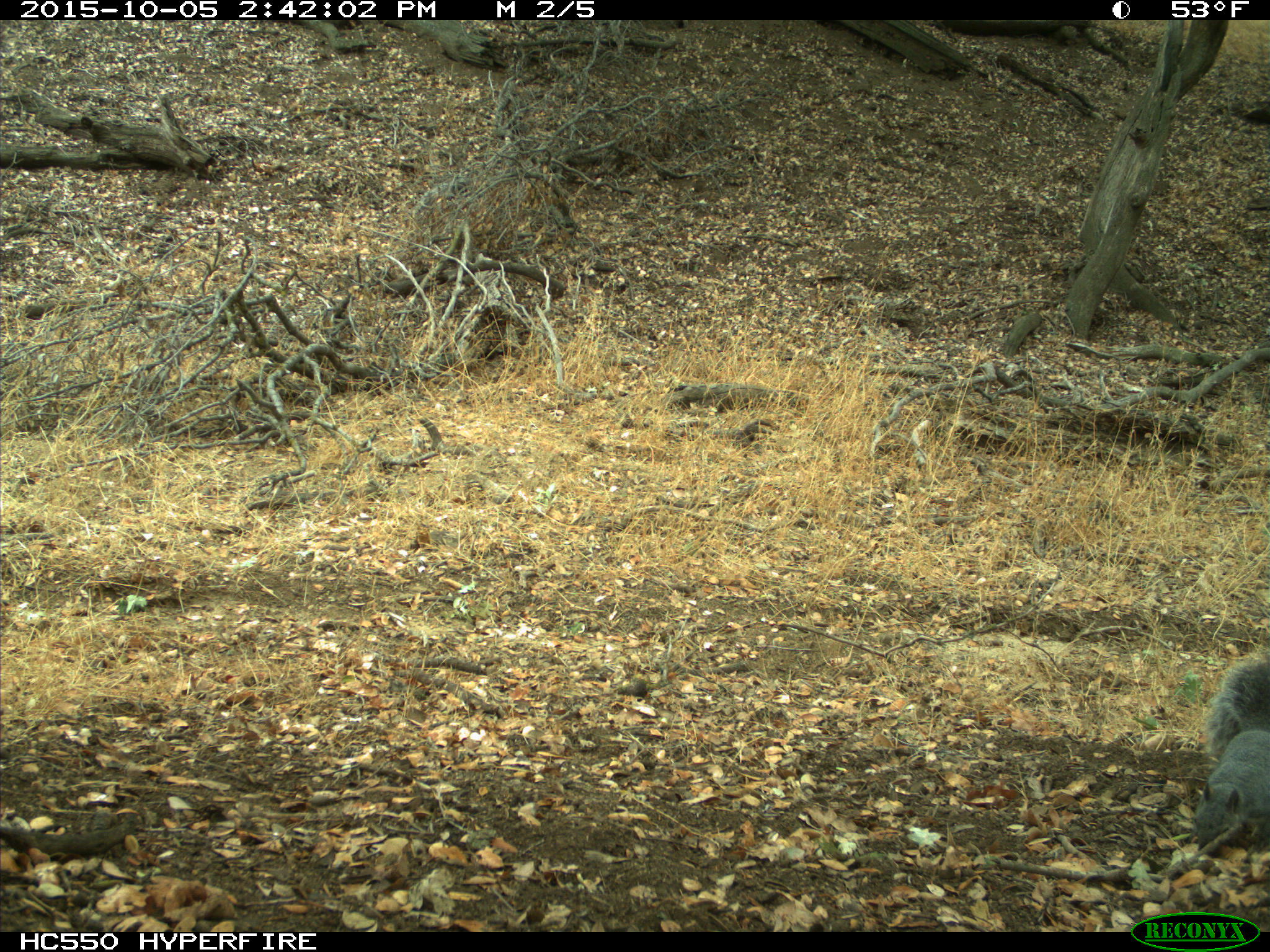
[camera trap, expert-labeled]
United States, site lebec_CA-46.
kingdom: Animalia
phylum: Chordata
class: Mammalia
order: Rodentia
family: Sciuridae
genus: Sciurus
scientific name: Sciurus carolinensis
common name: eastern gray squirrel